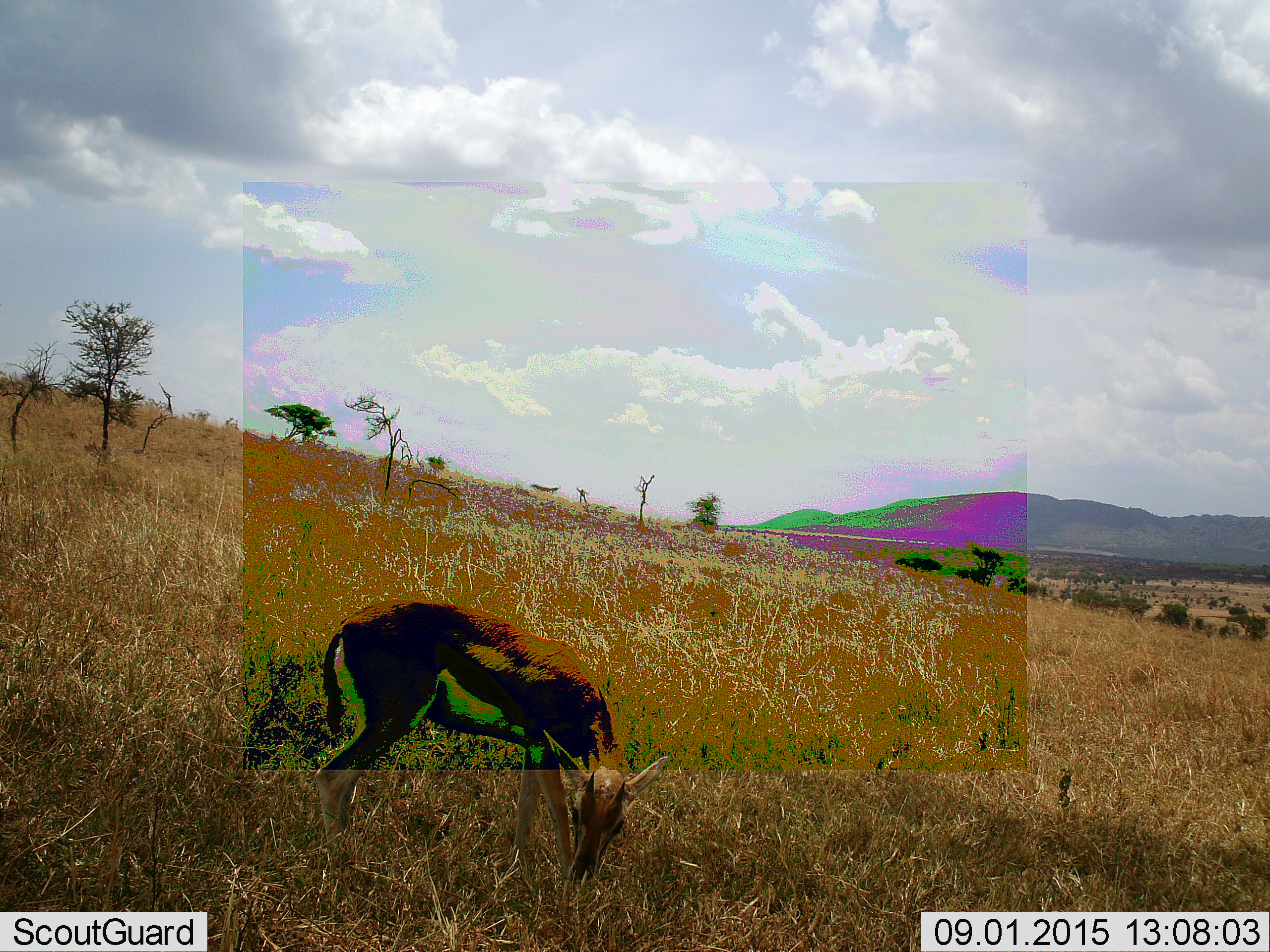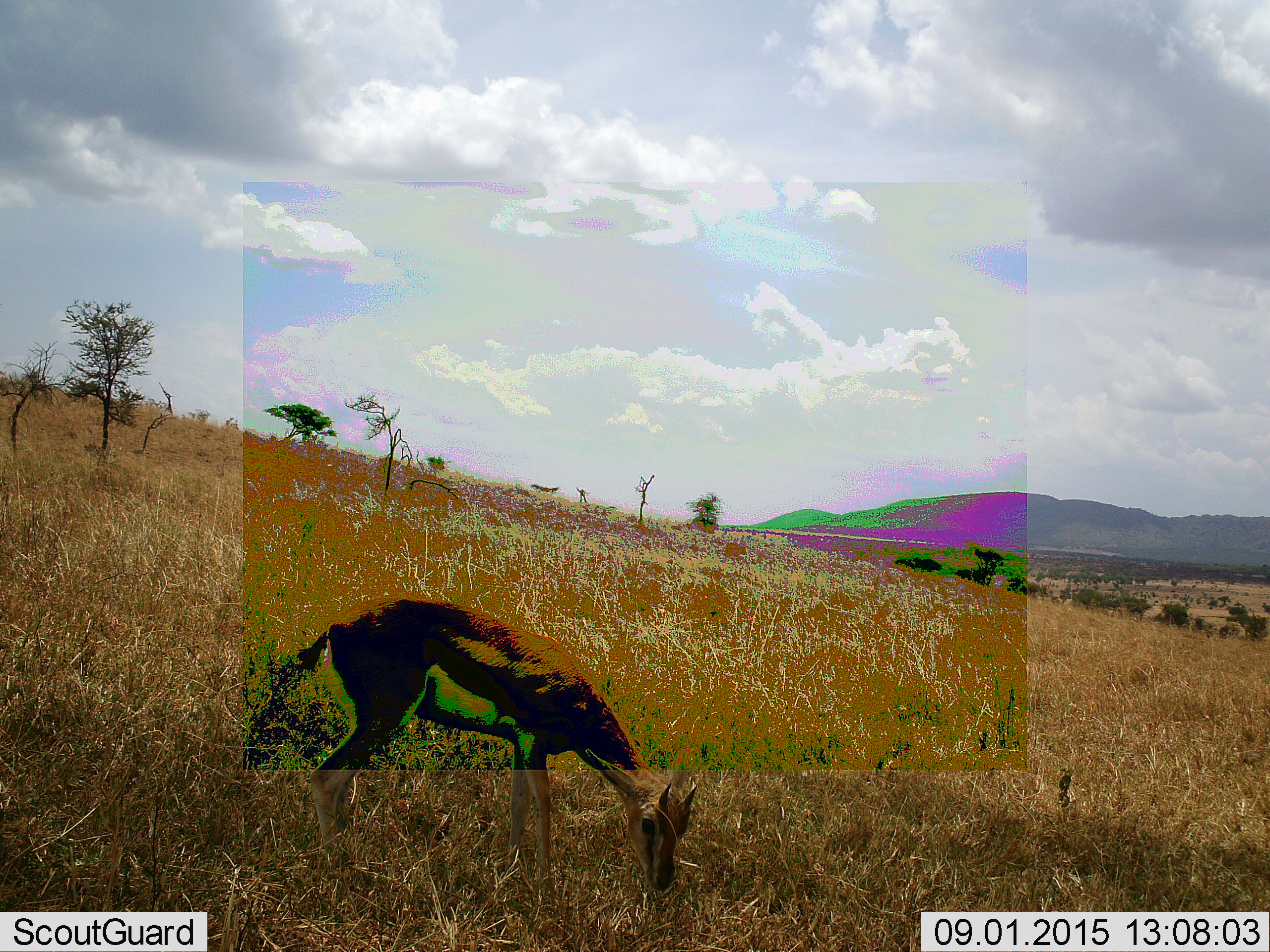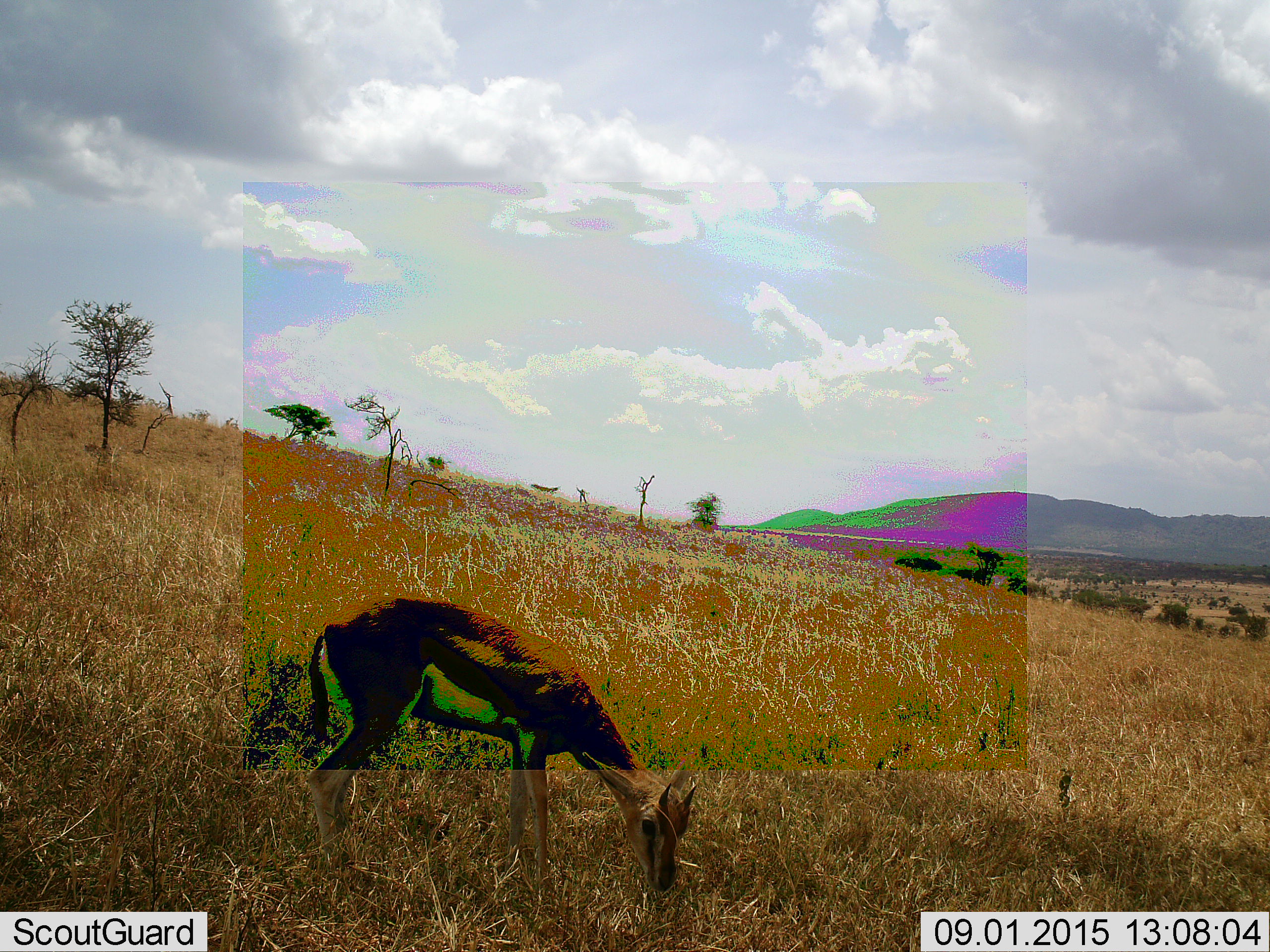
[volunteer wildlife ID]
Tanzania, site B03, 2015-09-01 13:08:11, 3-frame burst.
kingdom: Animalia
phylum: Chordata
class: Mammalia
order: Artiodactyla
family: Bovidae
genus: Eudorcas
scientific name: Eudorcas thomsonii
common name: thomson's gazelle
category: gazellethomsons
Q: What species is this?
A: Gazellethomsons (thomson's gazelle) (Eudorcas thomsonii).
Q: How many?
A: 1.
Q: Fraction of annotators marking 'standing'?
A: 25%.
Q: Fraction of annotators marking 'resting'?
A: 0%.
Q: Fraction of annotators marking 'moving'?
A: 12%.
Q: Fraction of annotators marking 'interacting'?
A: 0%.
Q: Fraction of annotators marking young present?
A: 6%.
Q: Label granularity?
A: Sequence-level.